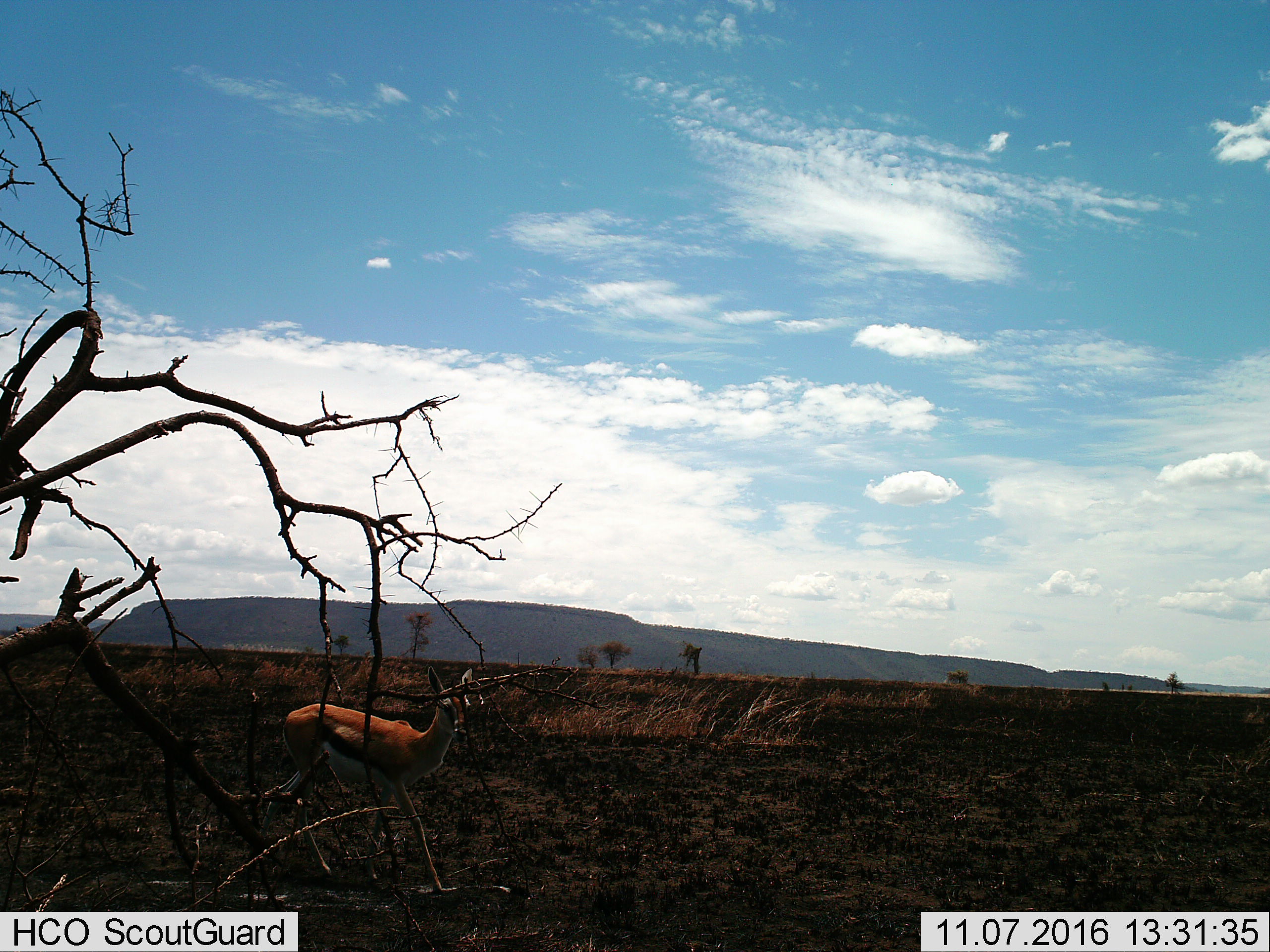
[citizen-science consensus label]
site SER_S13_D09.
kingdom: Animalia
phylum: Chordata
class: Mammalia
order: Artiodactyla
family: Bovidae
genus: Eudorcas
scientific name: Eudorcas thomsonii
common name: thomson's gazelle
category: gazellethomsons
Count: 1.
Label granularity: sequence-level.